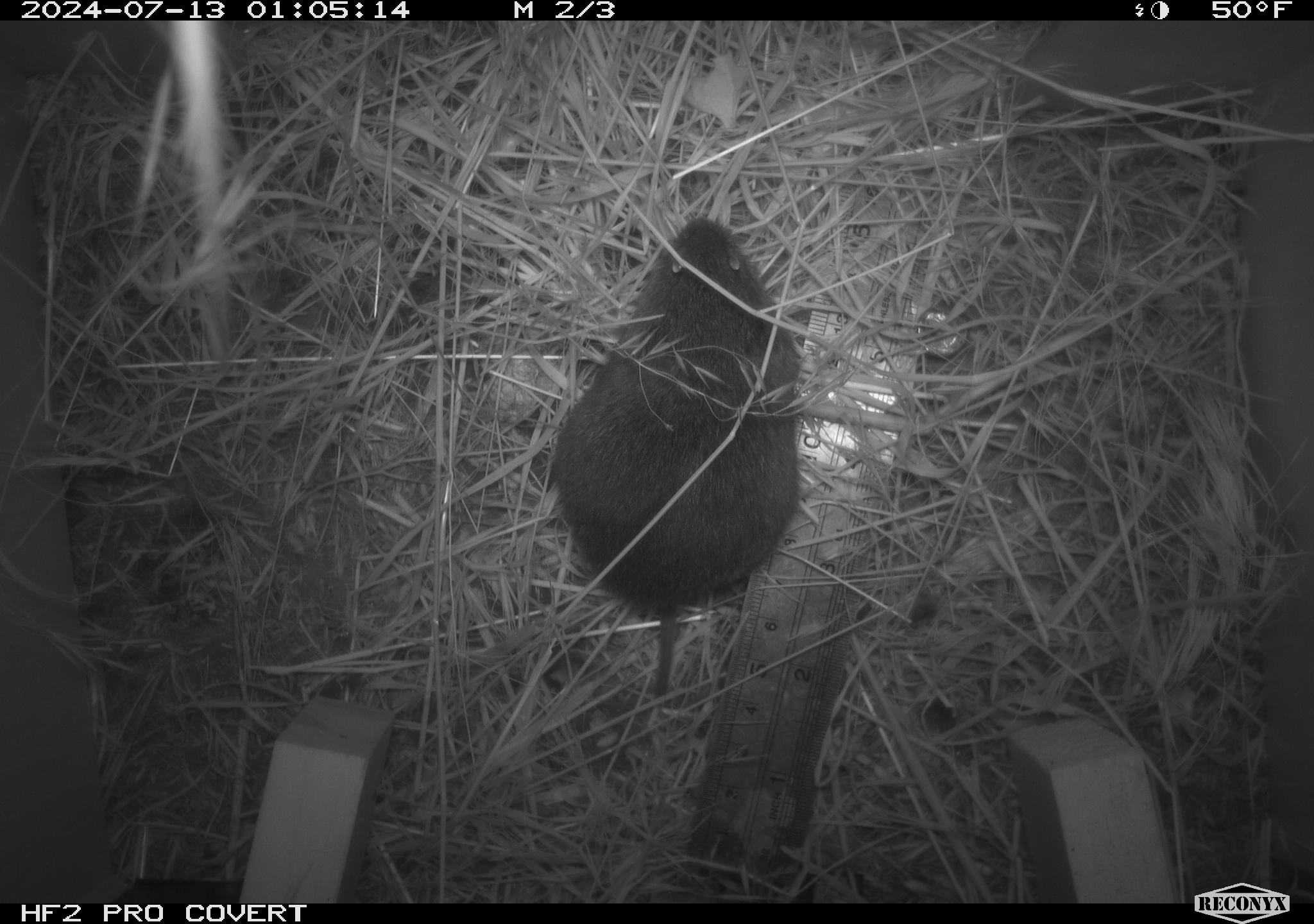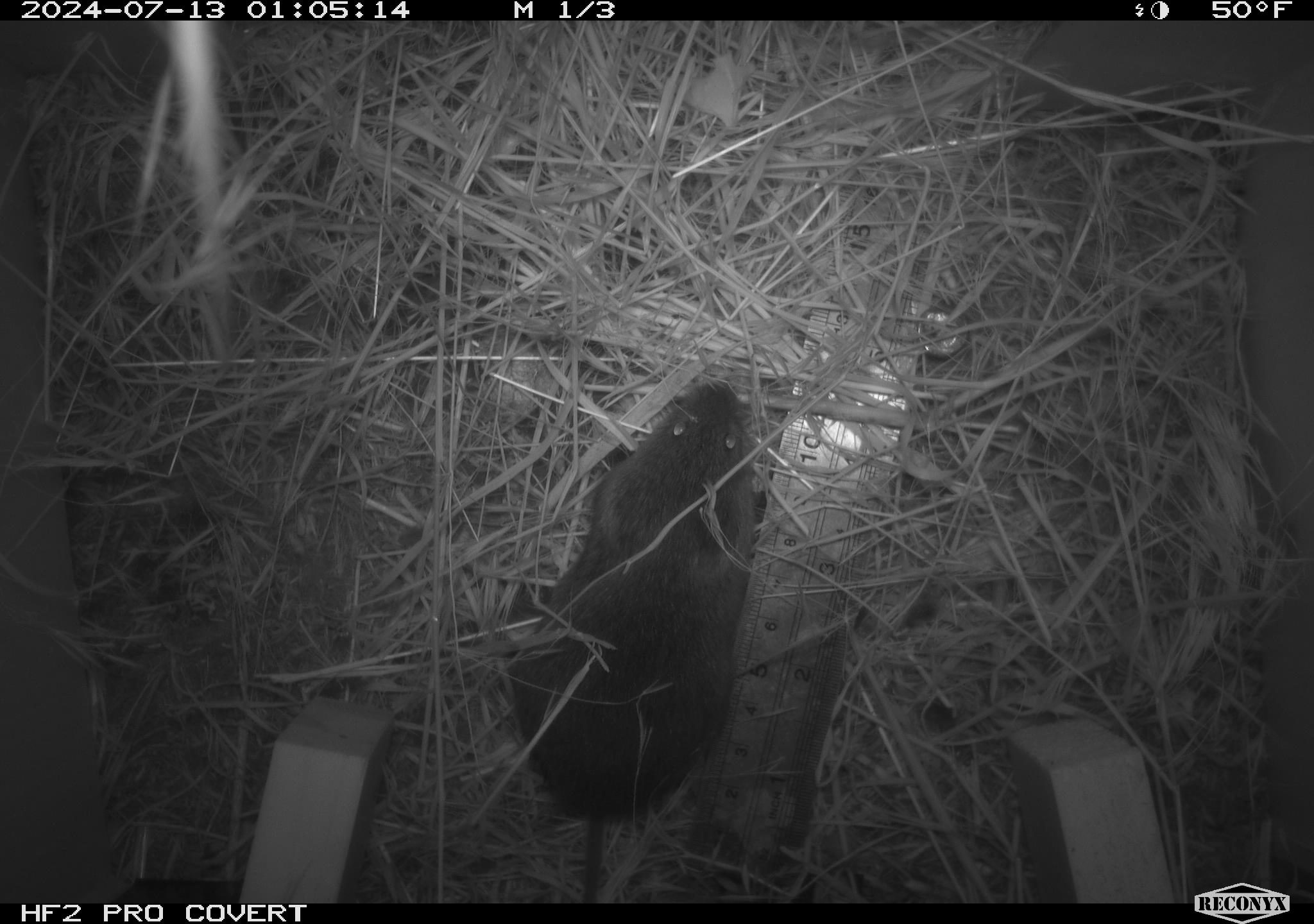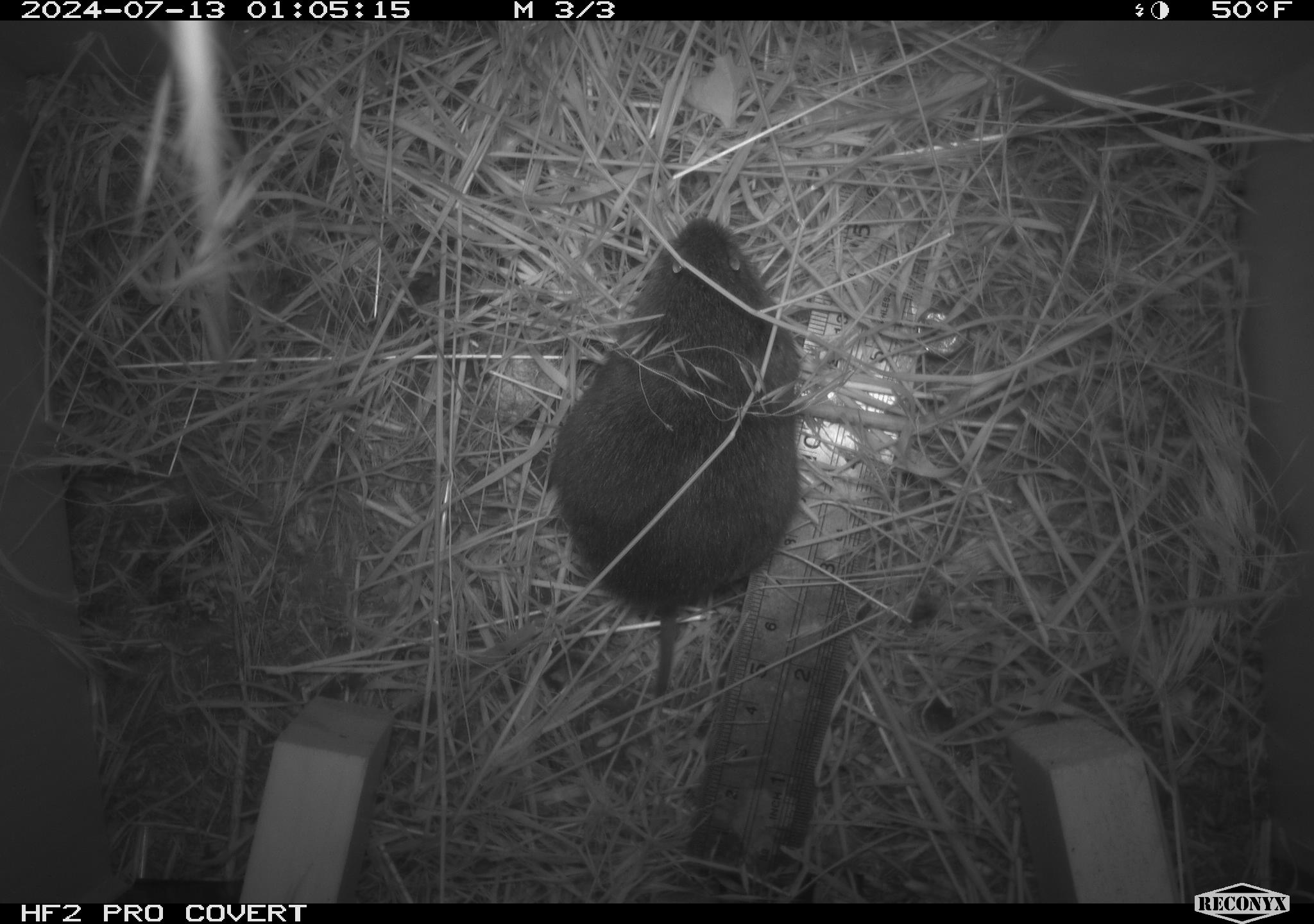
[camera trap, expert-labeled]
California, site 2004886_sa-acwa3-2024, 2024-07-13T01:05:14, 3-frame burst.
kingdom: Animalia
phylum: Chordata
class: Mammalia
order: Rodentia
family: Cricetidae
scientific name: Arvicolinae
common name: voles, lemmings, and muskrats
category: arvicolinae subfamily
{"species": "arvicolinae subfamily (voles, lemmings, and muskrats) (Arvicolinae)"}